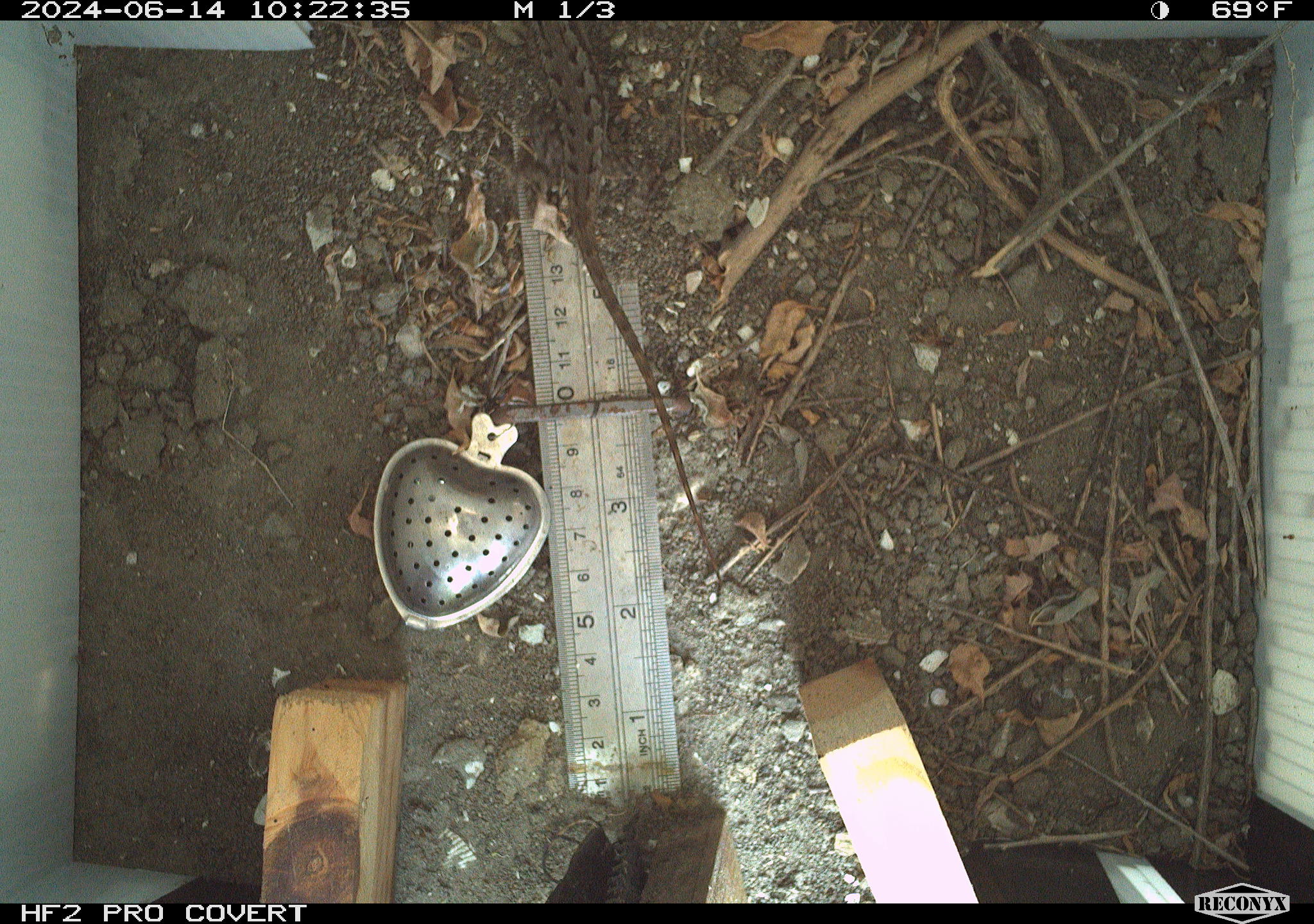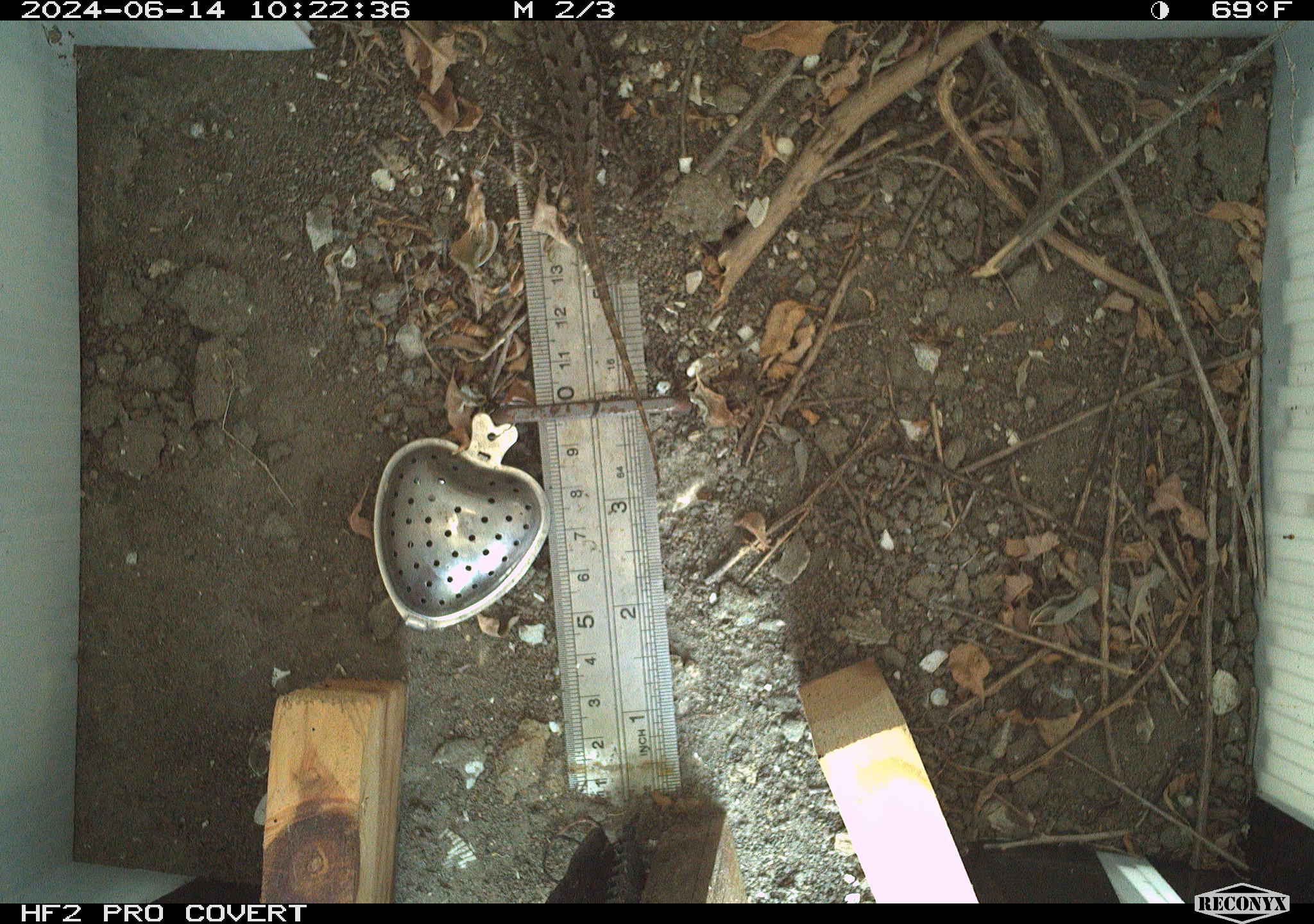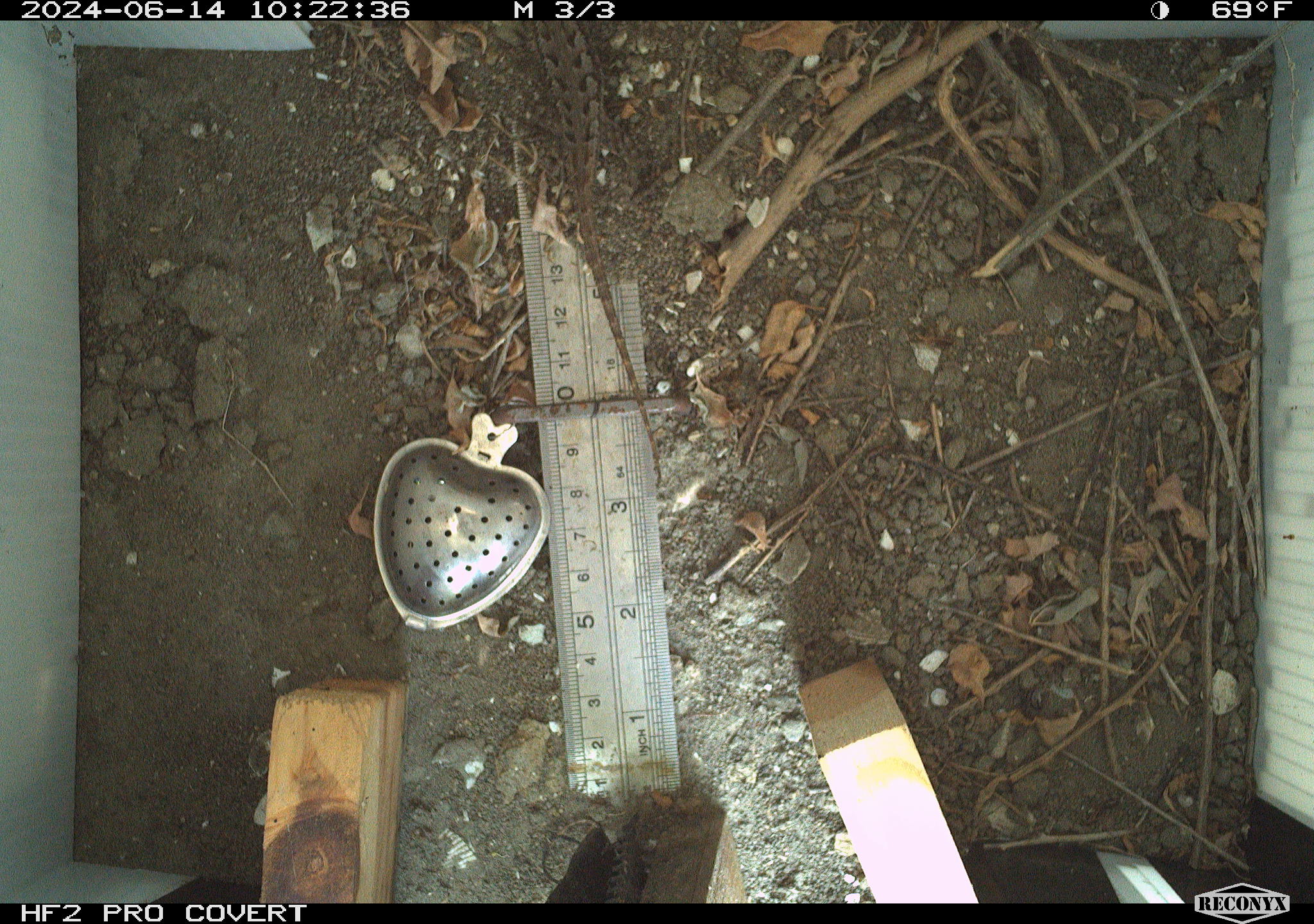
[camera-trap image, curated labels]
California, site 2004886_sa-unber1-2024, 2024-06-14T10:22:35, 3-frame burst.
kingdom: Animalia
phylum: Chordata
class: Reptilia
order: Squamata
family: Phrynosomatidae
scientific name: Phrynosomatidae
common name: phrynosomatid lizards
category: phrynosomatidae family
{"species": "phrynosomatidae family (phrynosomatid lizards) (Phrynosomatidae)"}